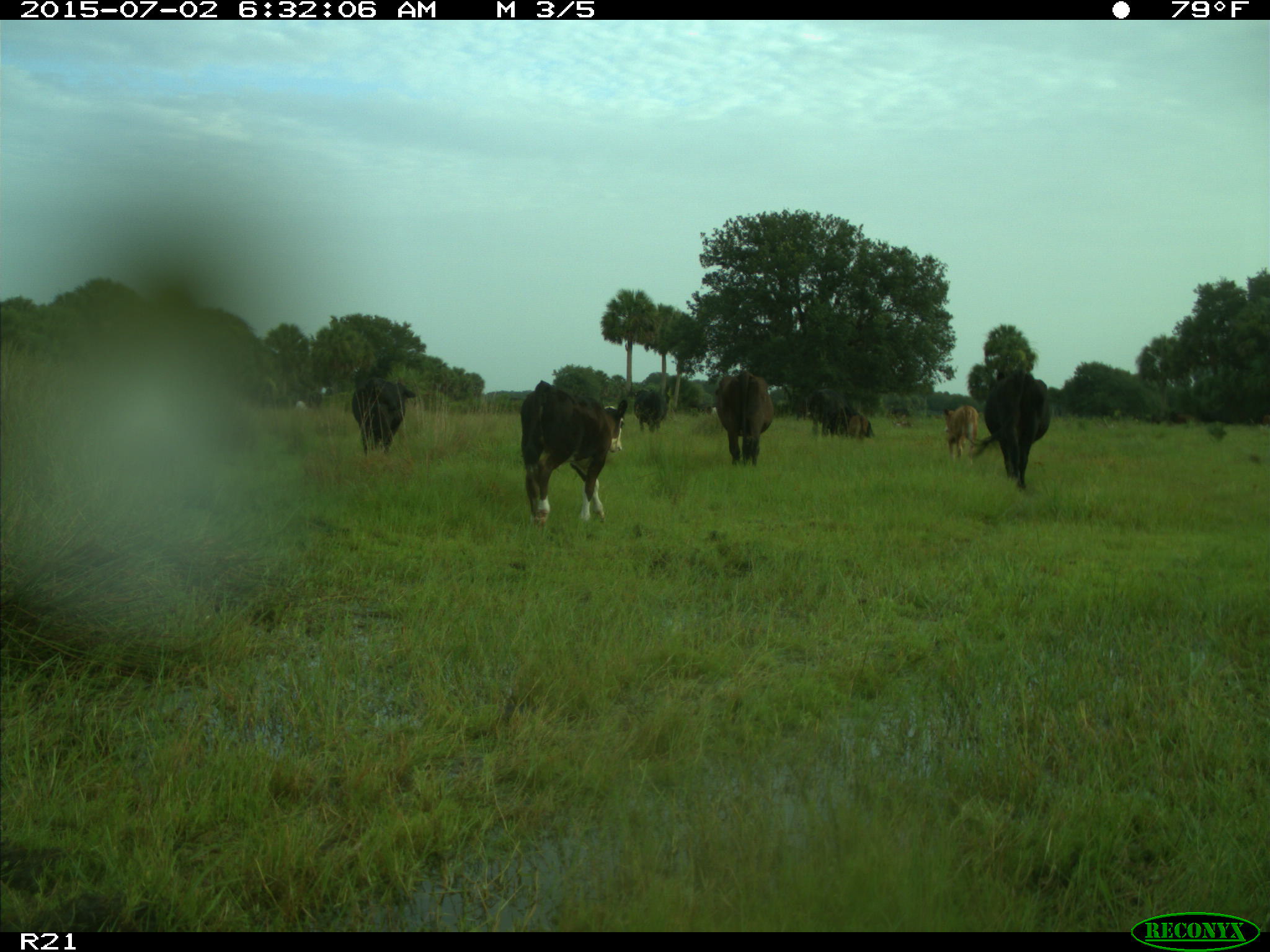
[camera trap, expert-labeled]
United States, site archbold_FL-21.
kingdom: Animalia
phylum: Chordata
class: Mammalia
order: Artiodactyla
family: Bovidae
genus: Bos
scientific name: Bos taurus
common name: domestic cow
Bos taurus (domestic cow).